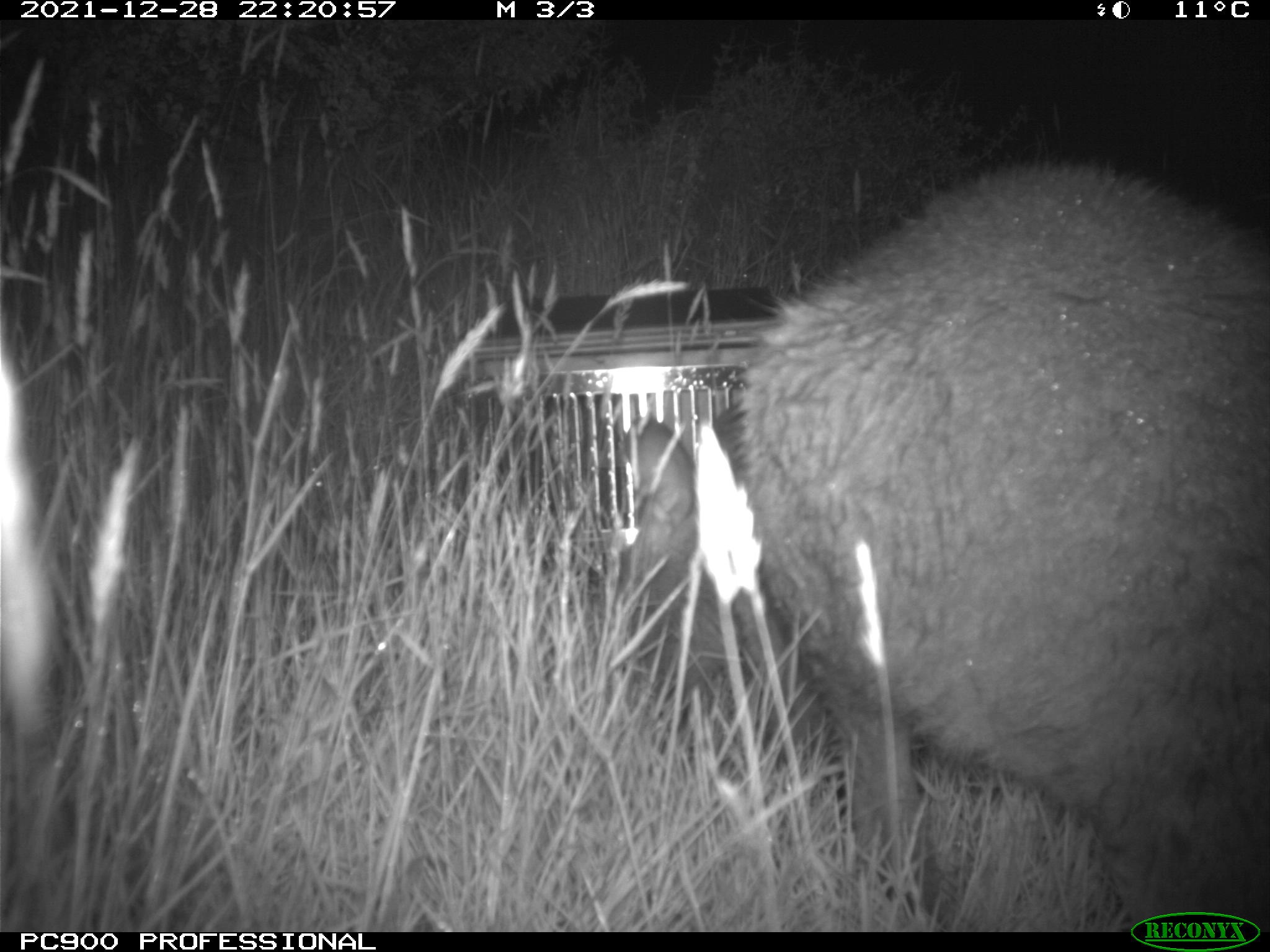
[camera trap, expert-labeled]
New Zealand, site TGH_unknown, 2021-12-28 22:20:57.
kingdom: Animalia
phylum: Chordata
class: Mammalia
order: Diprotodontia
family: Macropodidae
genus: Notamacropus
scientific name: Notamacropus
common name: wallaby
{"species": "wallaby (Notamacropus)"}